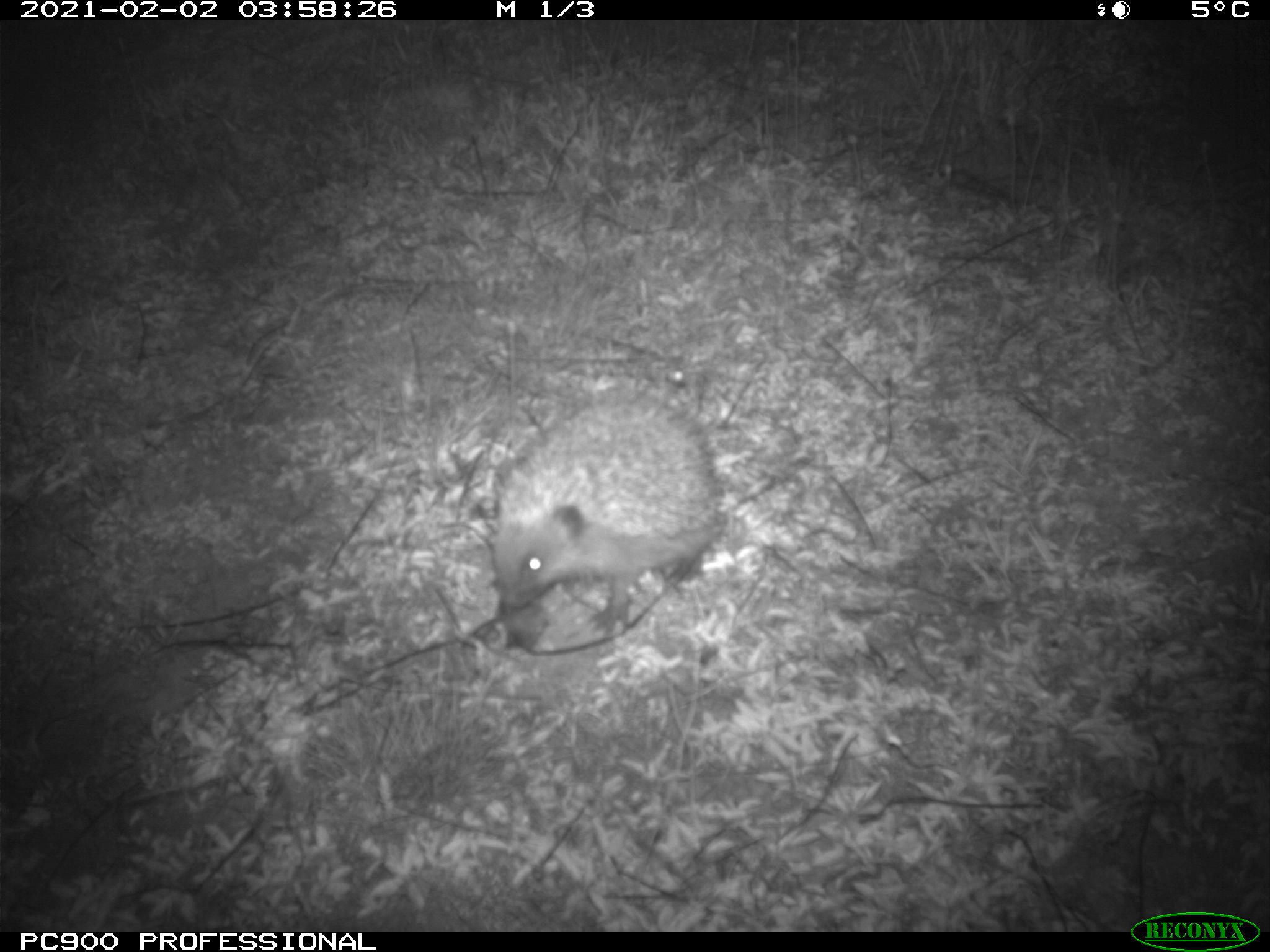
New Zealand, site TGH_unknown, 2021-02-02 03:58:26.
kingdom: Animalia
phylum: Chordata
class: Mammalia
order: Eulipotyphla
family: Erinaceidae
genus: Erinaceus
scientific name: Erinaceus europaeus europaeus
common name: european hedgehog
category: hedgehog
Hedgehog (european hedgehog) (Erinaceus europaeus europaeus).